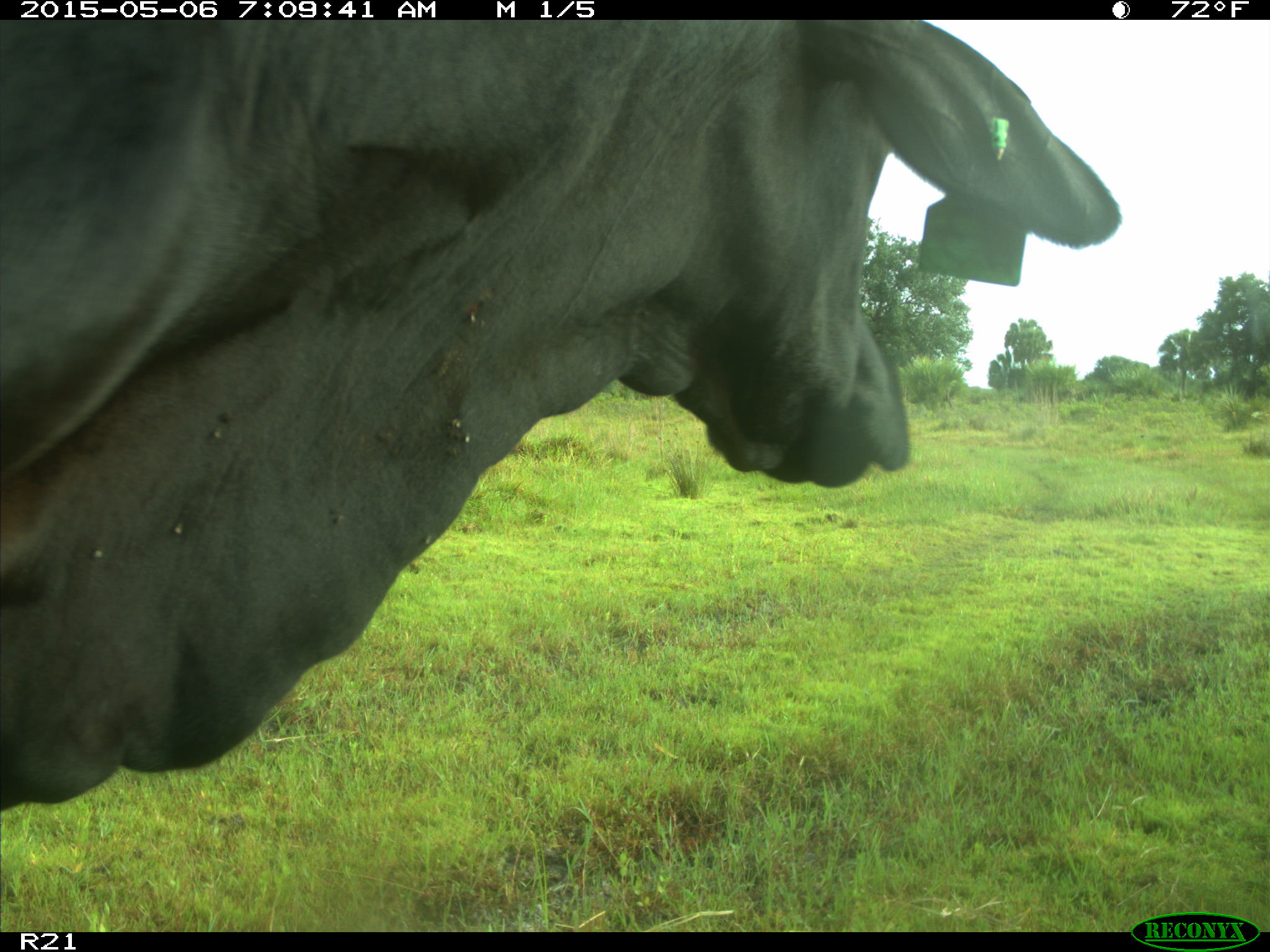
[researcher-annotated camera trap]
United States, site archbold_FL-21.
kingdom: Animalia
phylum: Chordata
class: Mammalia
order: Artiodactyla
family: Bovidae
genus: Bos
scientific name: Bos taurus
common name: domestic cow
Bos taurus (domestic cow).